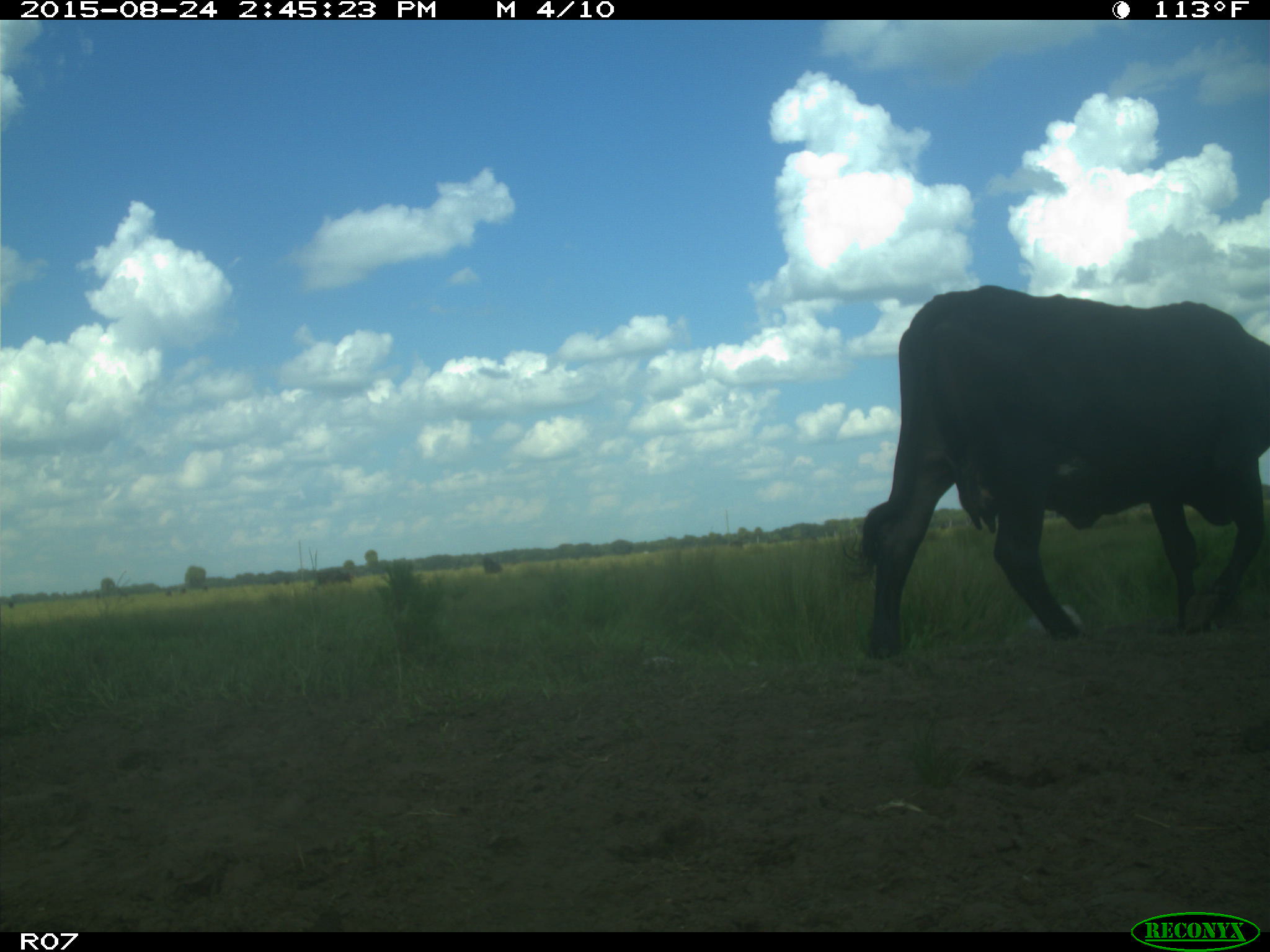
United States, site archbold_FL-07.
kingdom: Animalia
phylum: Chordata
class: Mammalia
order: Artiodactyla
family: Bovidae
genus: Bos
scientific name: Bos taurus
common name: domestic cow